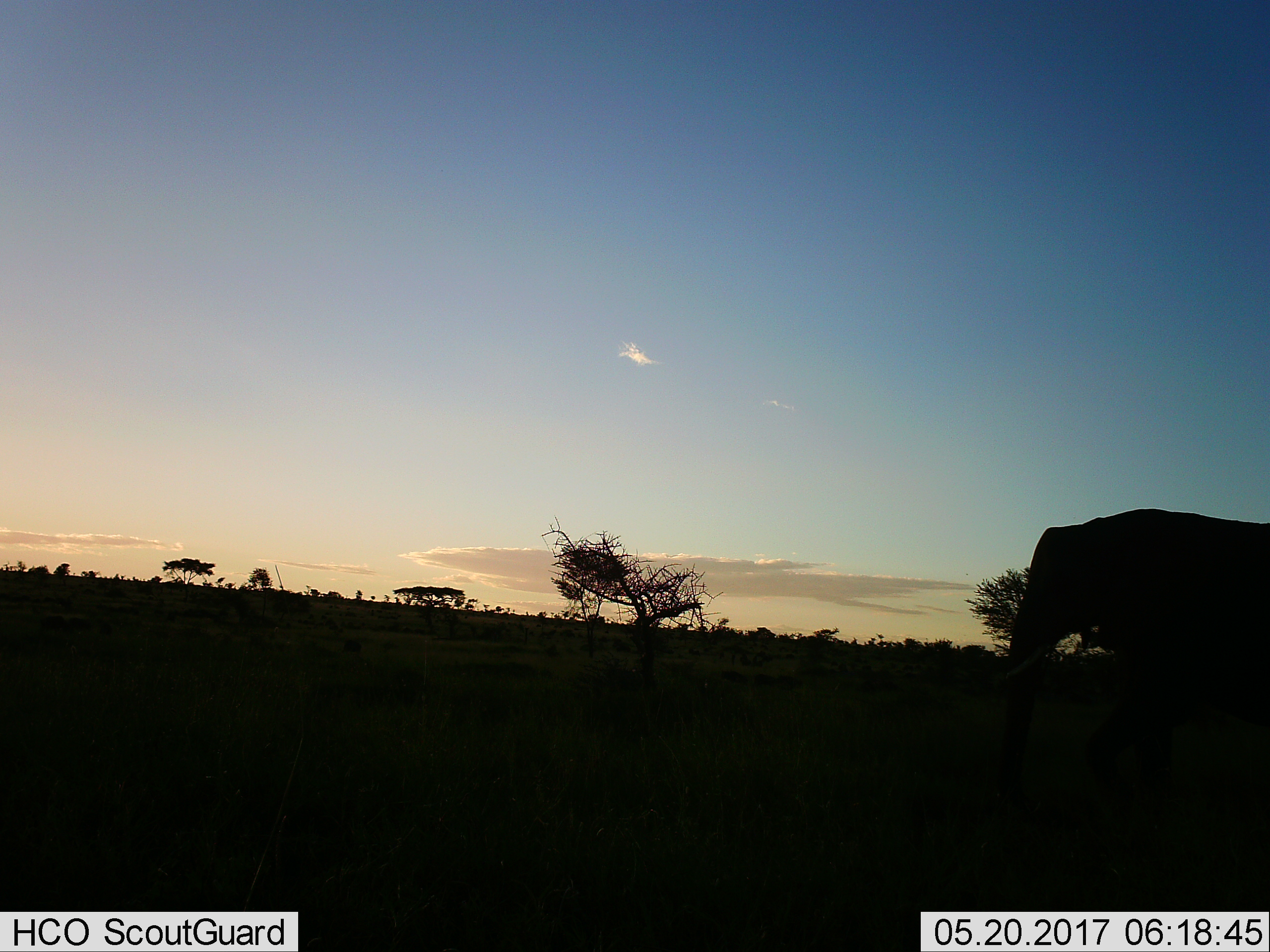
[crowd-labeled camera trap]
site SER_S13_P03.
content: unidentified animal